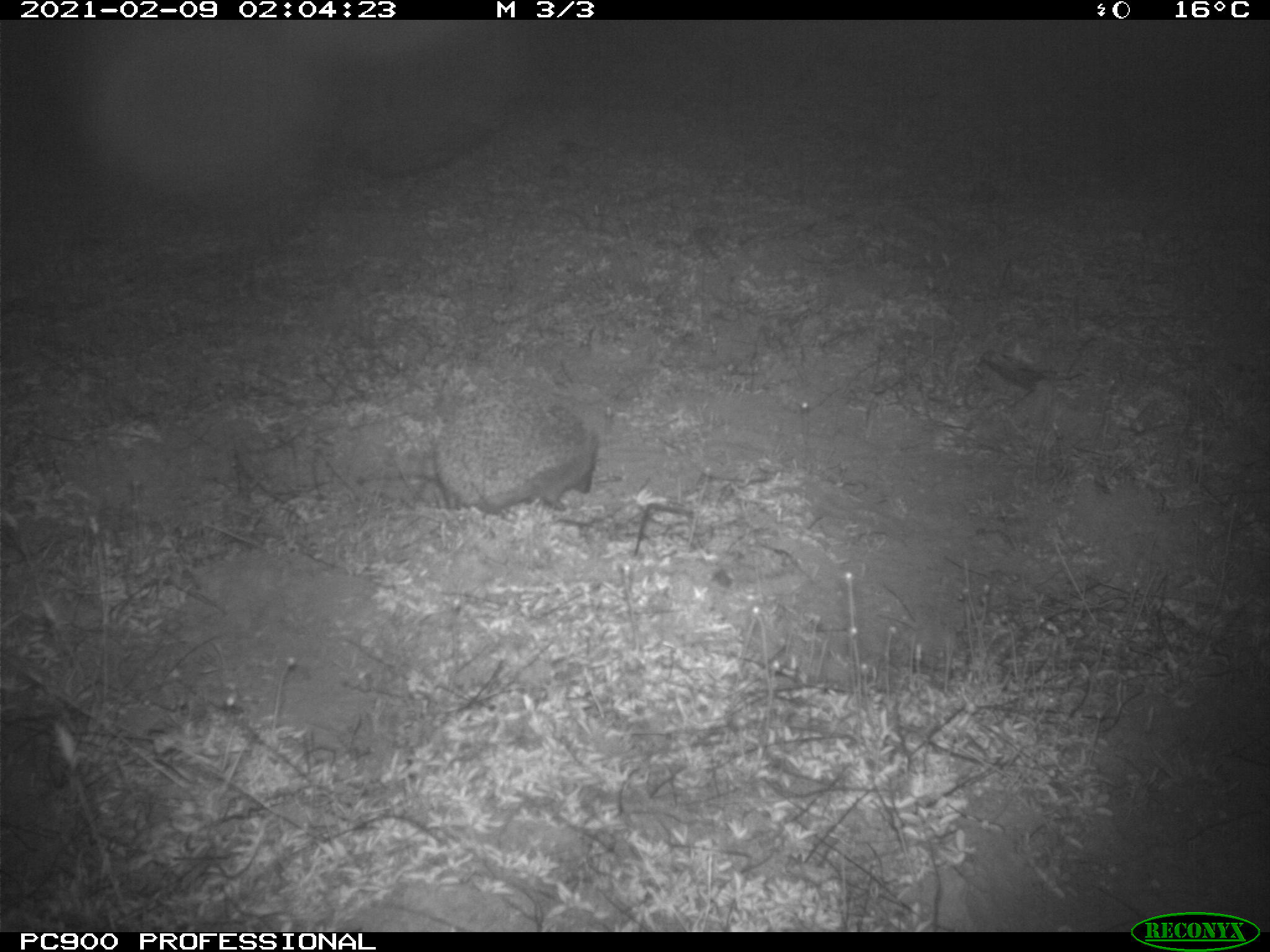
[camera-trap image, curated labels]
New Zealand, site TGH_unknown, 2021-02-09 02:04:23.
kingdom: Animalia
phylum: Chordata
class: Mammalia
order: Eulipotyphla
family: Erinaceidae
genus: Erinaceus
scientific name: Erinaceus europaeus europaeus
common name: european hedgehog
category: hedgehog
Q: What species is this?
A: Hedgehog (european hedgehog) (Erinaceus europaeus europaeus).